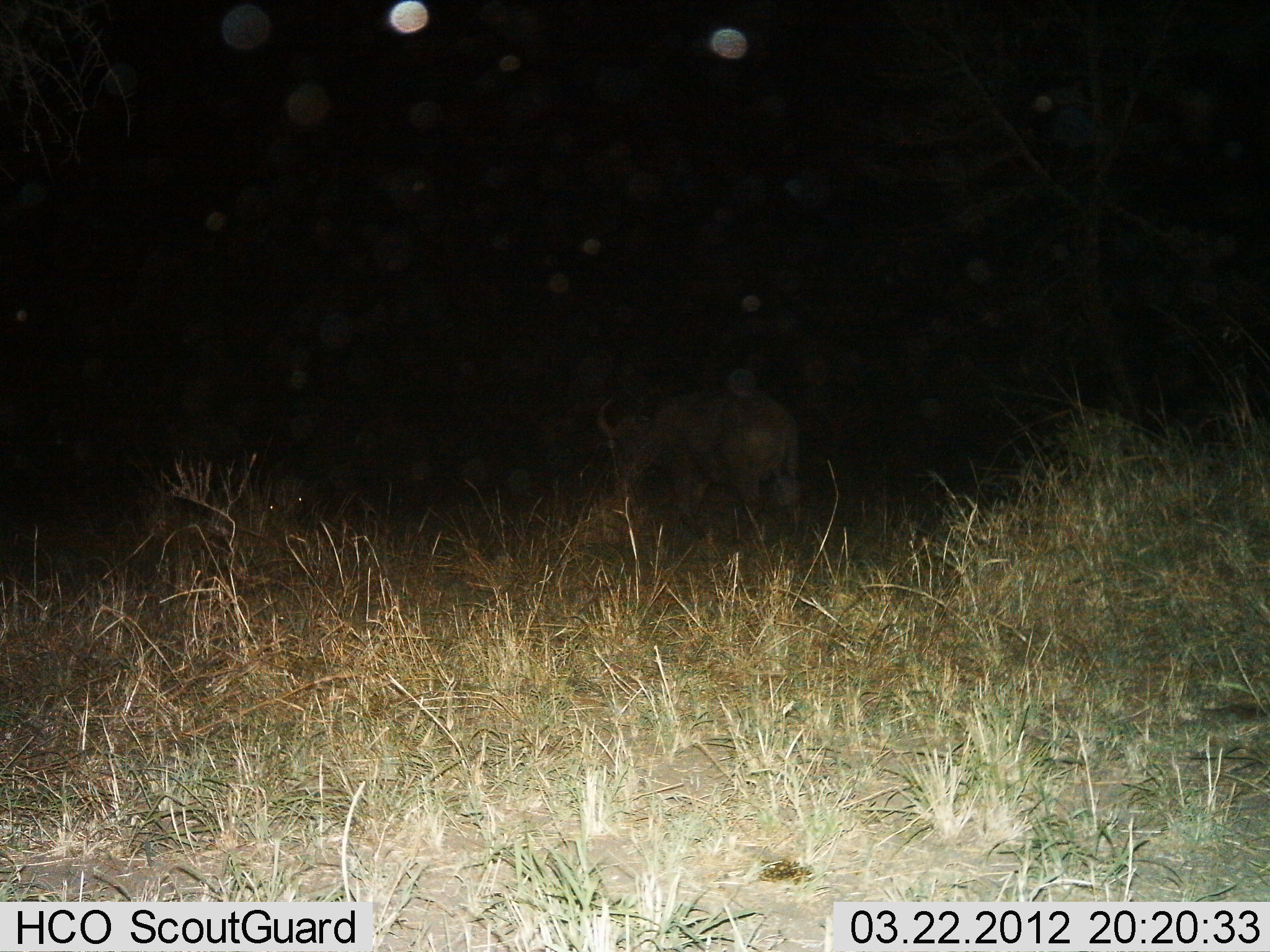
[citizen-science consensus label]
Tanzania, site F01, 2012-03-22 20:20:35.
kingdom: Animalia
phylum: Chordata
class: Mammalia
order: Artiodactyla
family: Bovidae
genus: Syncerus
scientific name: Syncerus caffer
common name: cape buffalo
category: buffalo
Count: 1.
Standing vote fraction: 30%.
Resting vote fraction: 0%.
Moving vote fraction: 50%.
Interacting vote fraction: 0%.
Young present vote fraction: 0%.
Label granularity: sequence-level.